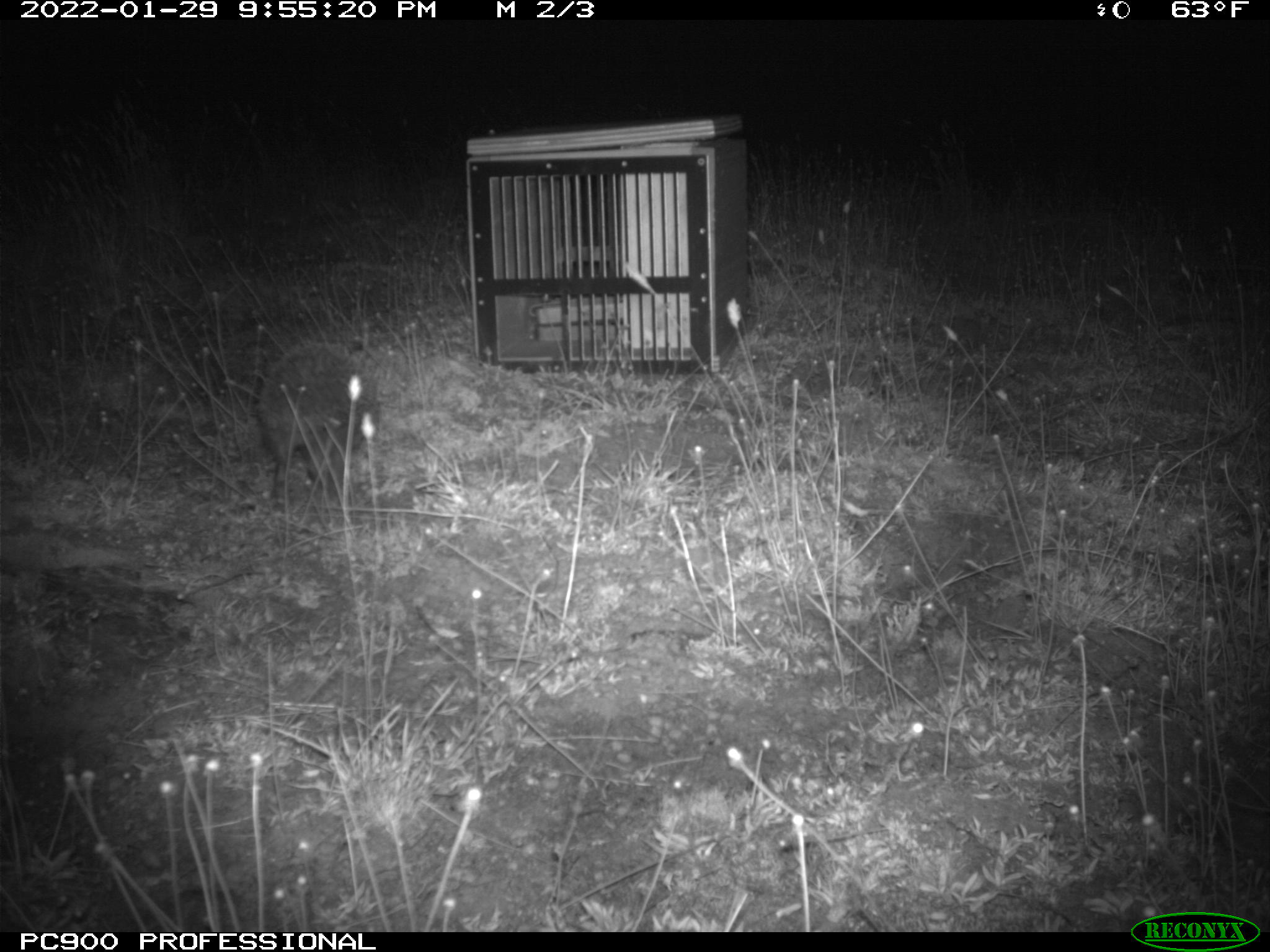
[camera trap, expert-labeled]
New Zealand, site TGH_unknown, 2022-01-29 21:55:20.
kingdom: Animalia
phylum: Chordata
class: Mammalia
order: Eulipotyphla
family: Erinaceidae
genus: Erinaceus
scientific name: Erinaceus europaeus europaeus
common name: european hedgehog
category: hedgehog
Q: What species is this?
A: Hedgehog (european hedgehog) (Erinaceus europaeus europaeus).